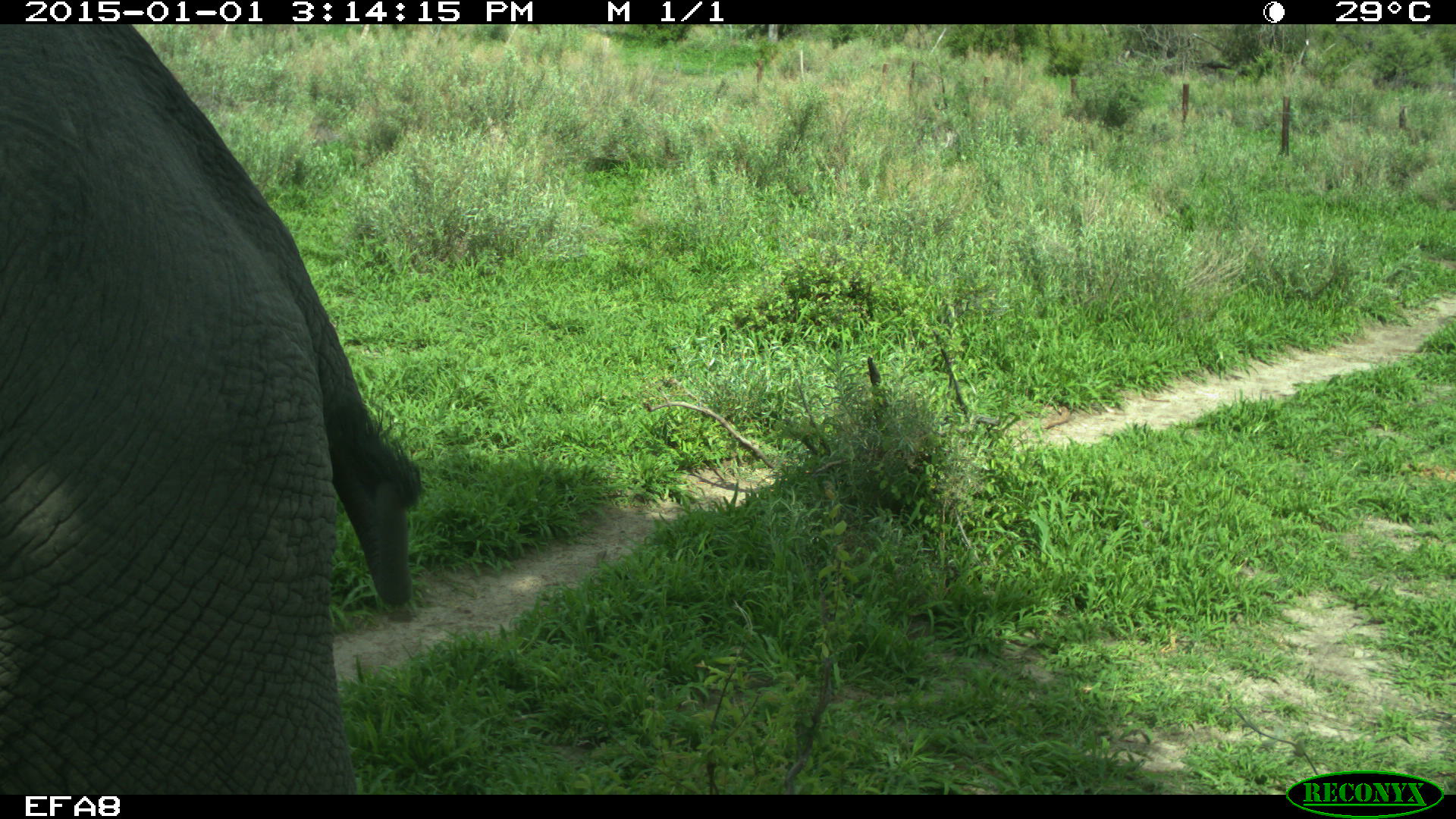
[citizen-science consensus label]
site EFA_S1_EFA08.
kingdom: Animalia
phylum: Chordata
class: Mammalia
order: Proboscidea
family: Elephantidae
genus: Loxodonta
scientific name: Loxodonta africana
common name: african bush elephant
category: elephant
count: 1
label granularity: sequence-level